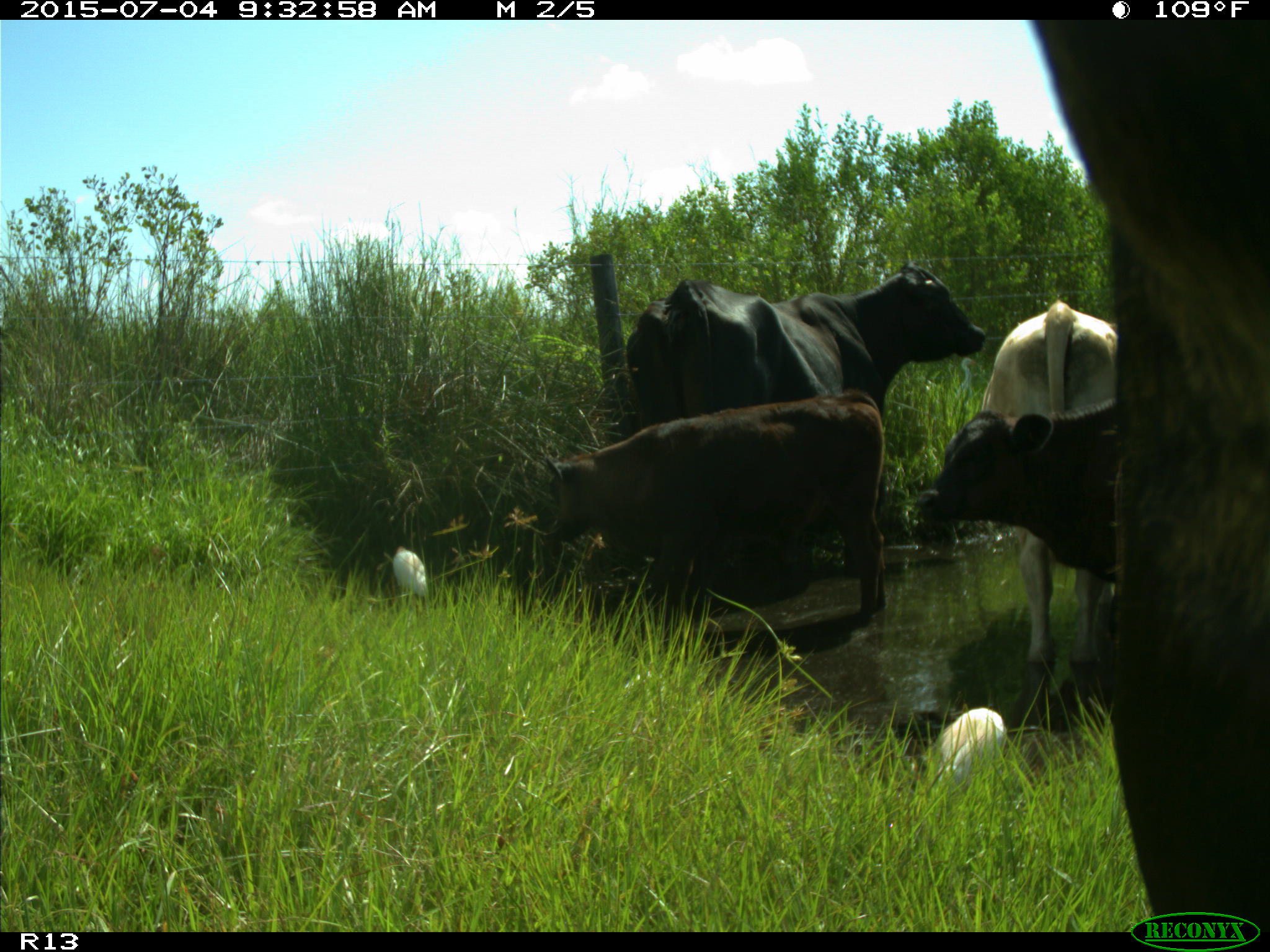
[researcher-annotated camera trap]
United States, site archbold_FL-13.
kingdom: Animalia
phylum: Chordata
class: Mammalia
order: Artiodactyla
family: Bovidae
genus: Bos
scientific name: Bos taurus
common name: domestic cow